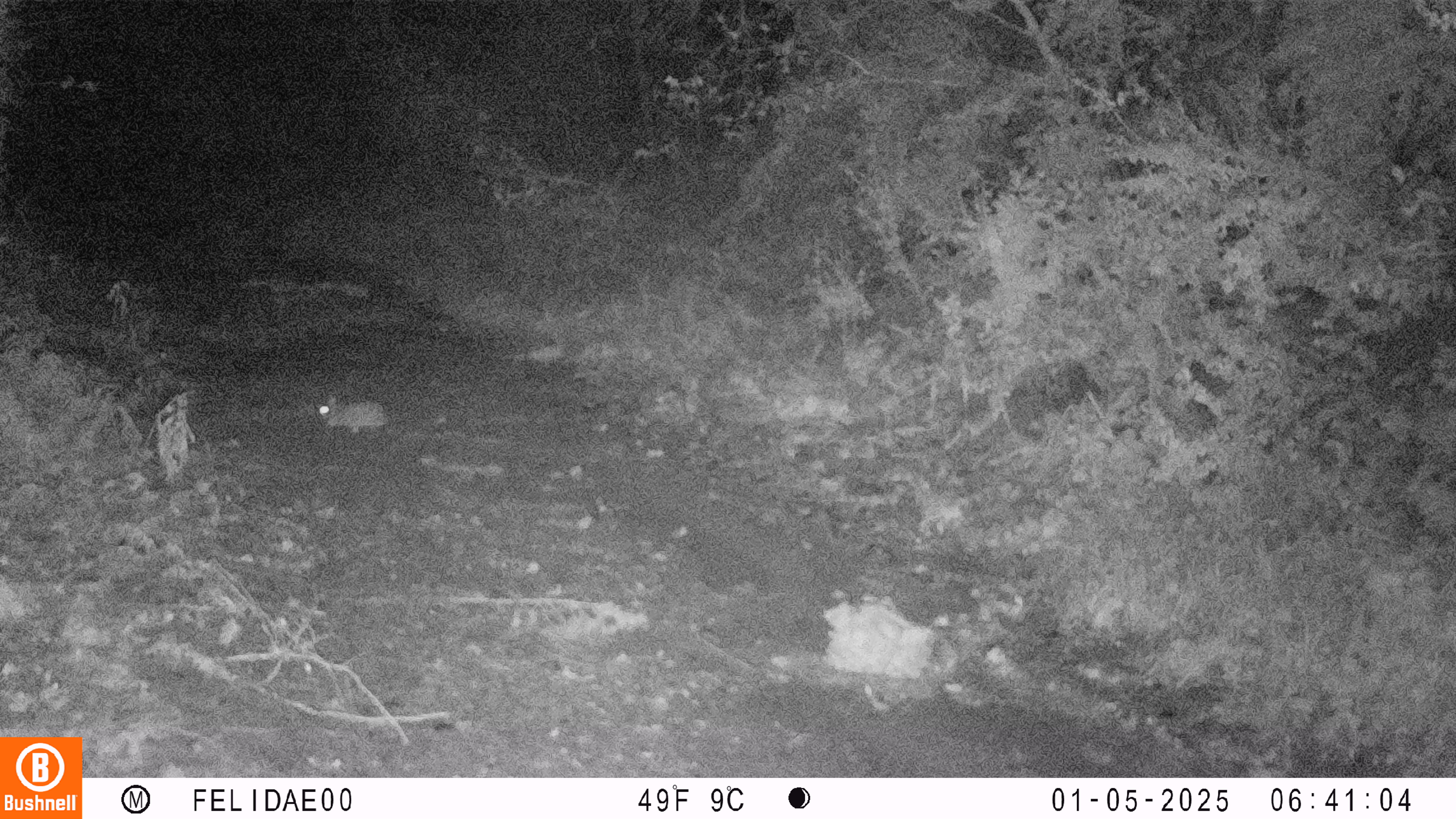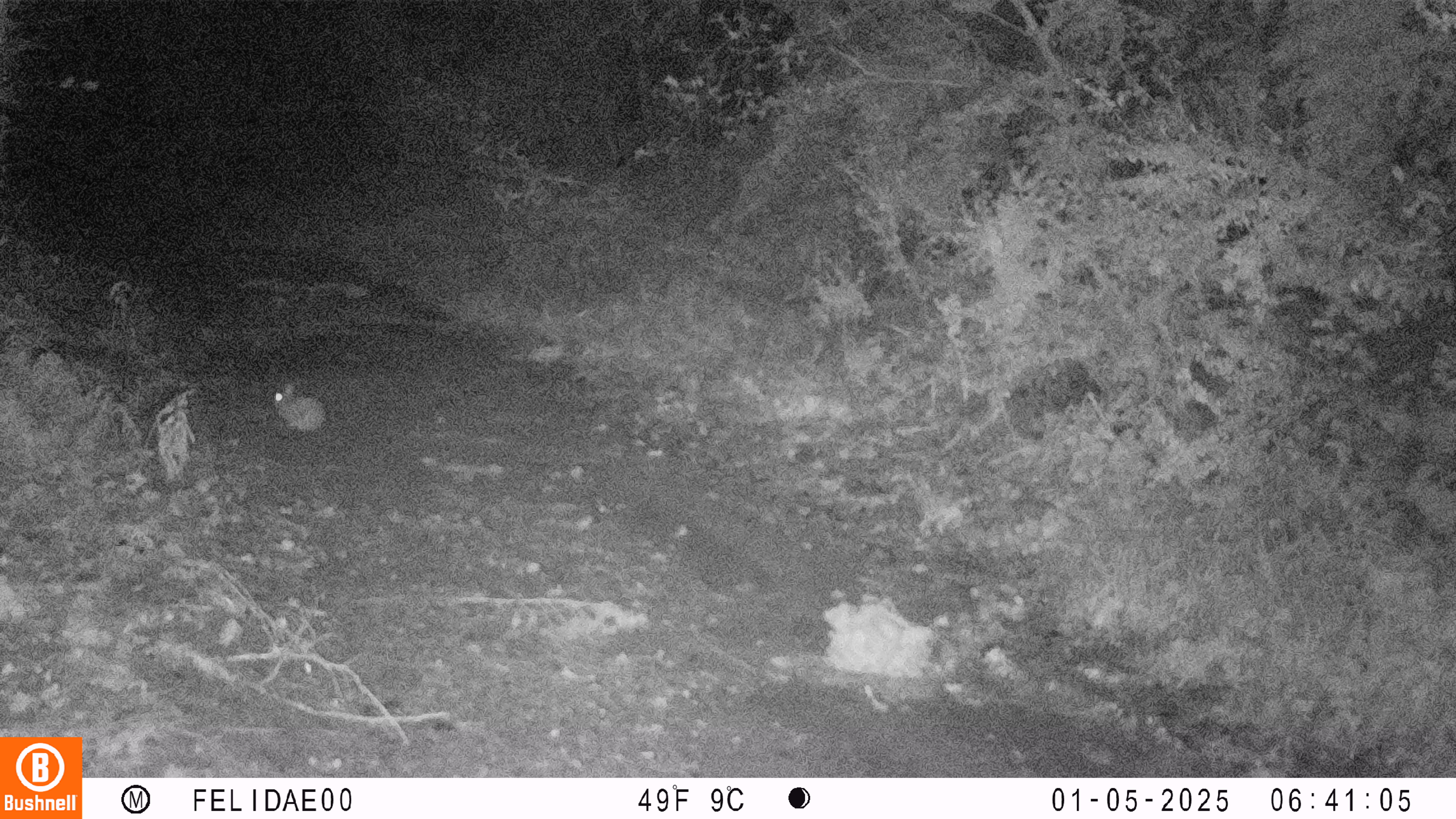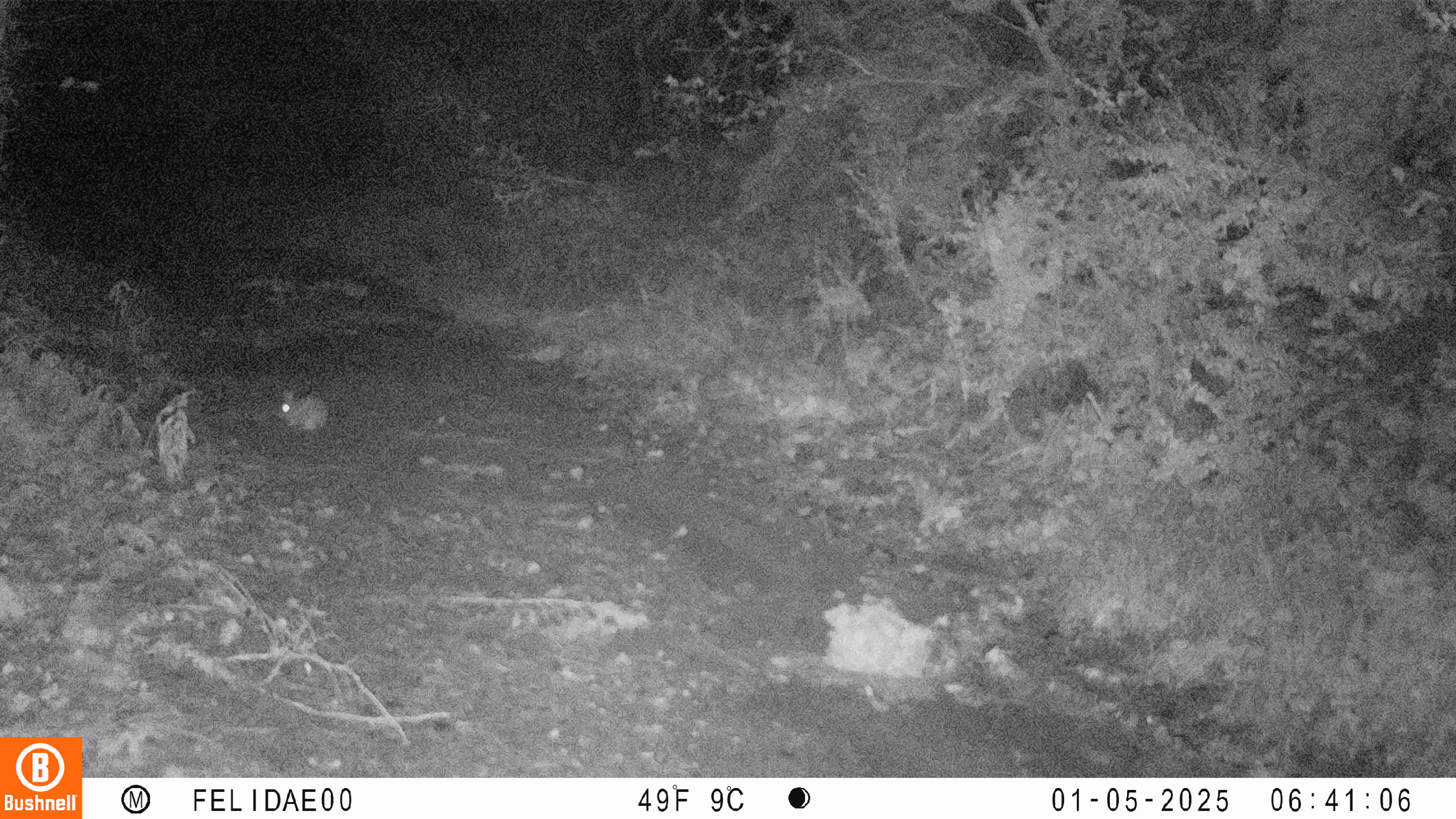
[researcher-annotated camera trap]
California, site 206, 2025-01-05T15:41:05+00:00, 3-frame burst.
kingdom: Animalia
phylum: Chordata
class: Mammalia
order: Lagomorpha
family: Leporidae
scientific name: Leporidae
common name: rabbit